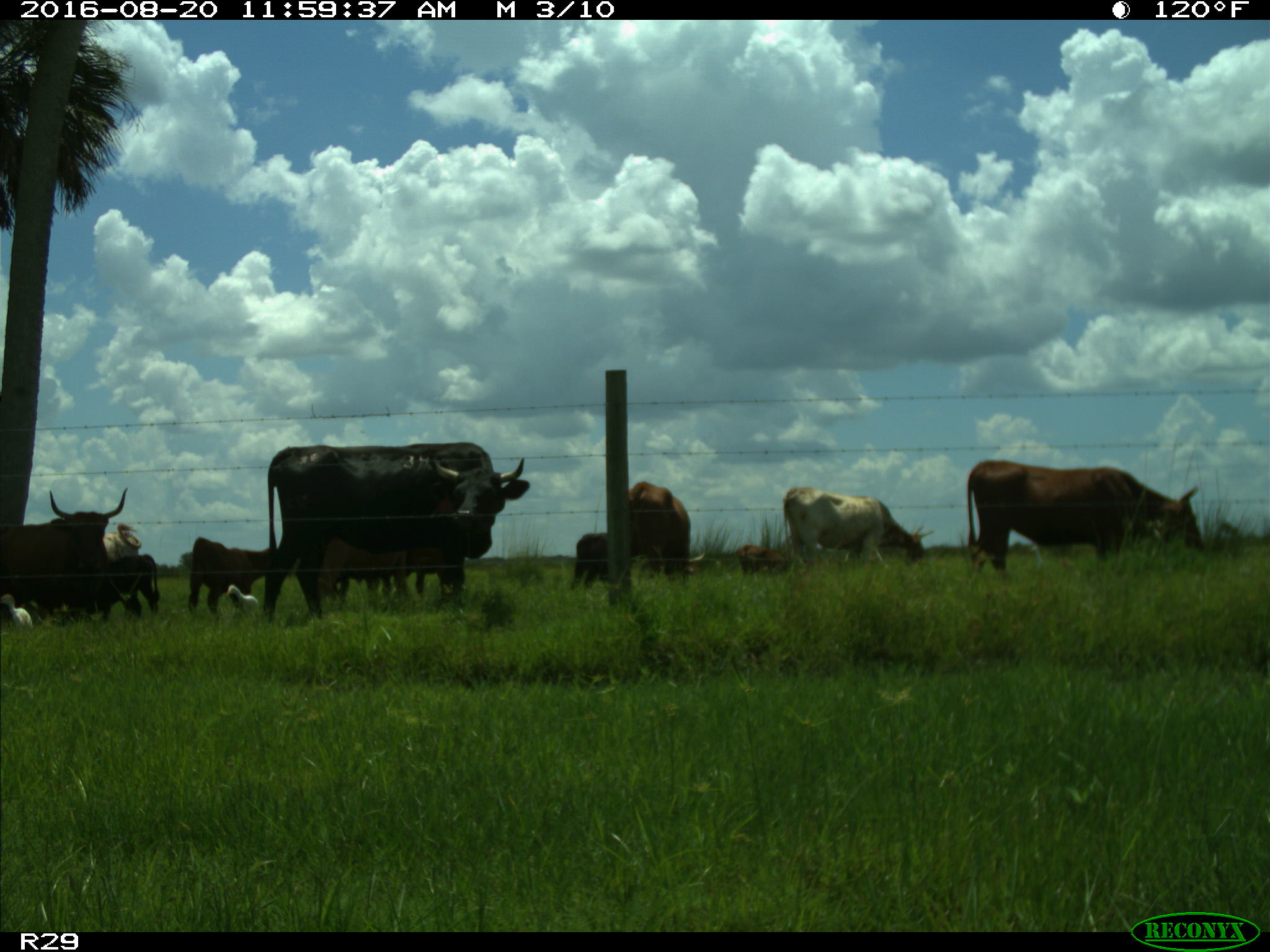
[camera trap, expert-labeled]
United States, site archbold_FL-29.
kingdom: Animalia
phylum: Chordata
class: Mammalia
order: Artiodactyla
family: Bovidae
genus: Bos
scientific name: Bos taurus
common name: domestic cow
Bos taurus (domestic cow).